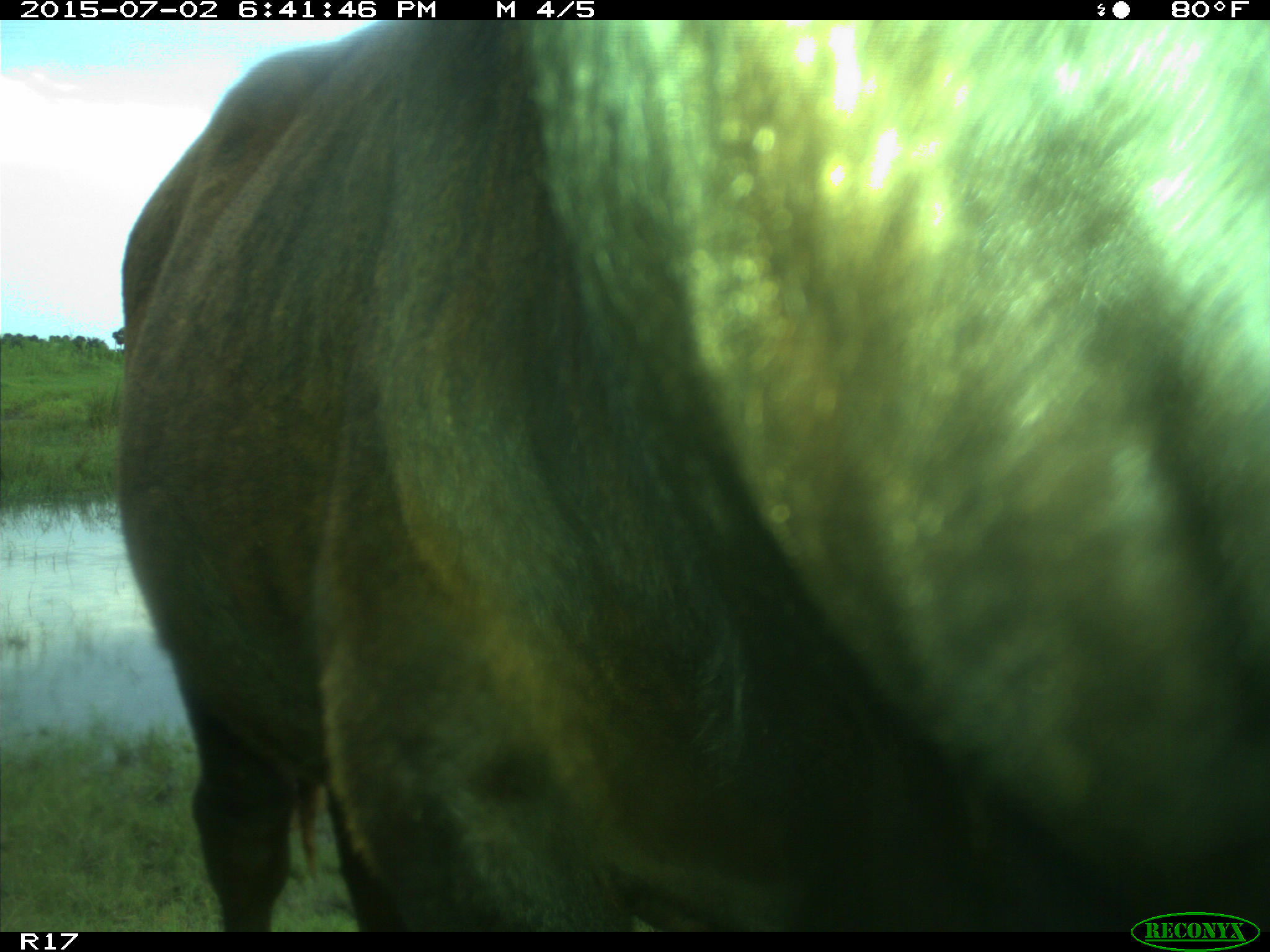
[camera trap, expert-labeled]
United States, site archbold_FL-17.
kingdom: Animalia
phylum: Chordata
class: Mammalia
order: Artiodactyla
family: Bovidae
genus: Bos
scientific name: Bos taurus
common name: domestic cow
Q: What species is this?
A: Bos taurus (domestic cow).